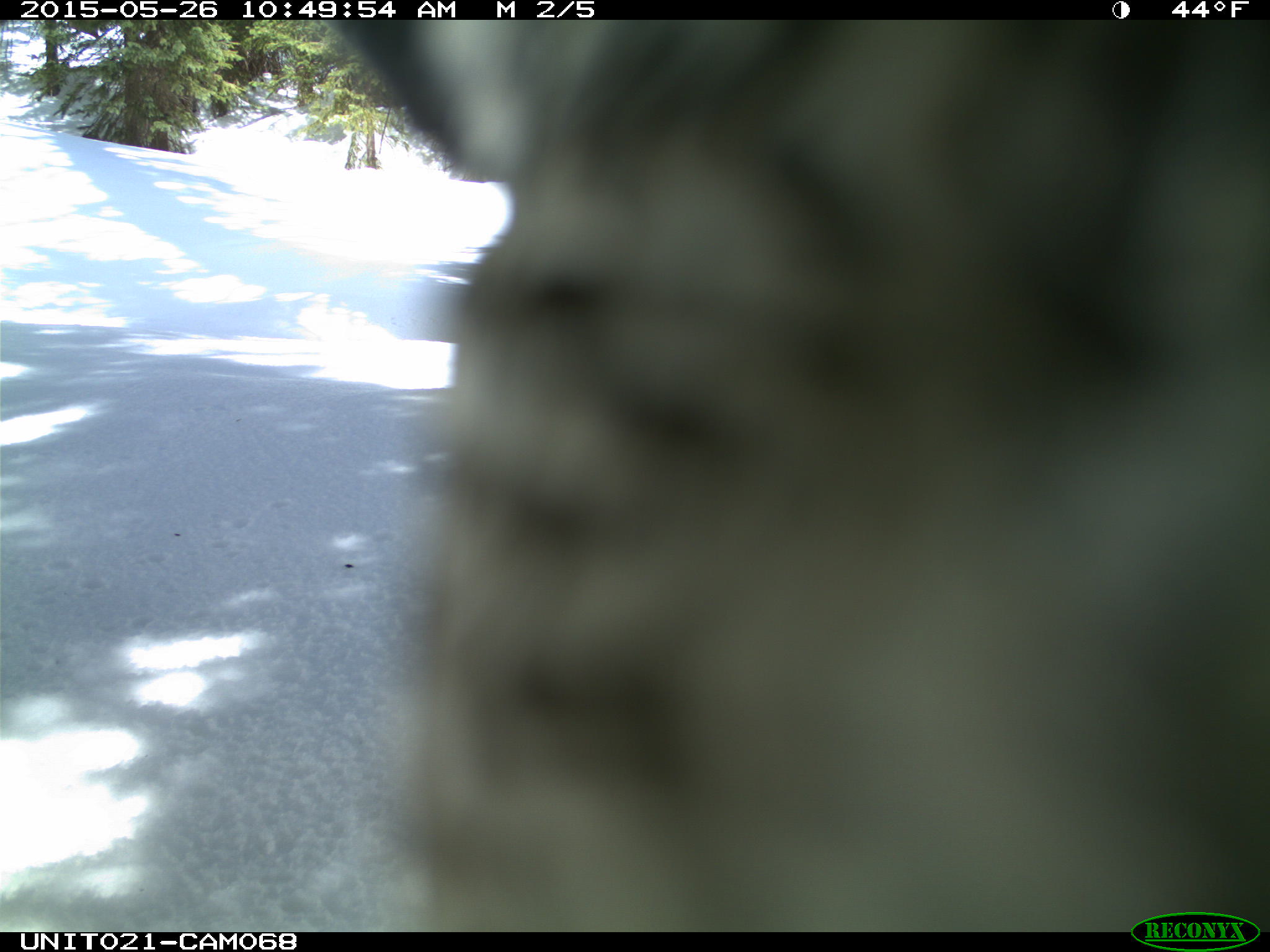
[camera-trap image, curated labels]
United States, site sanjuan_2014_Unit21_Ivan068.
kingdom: Animalia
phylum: Chordata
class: Aves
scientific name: Aves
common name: birds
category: unidentified bird